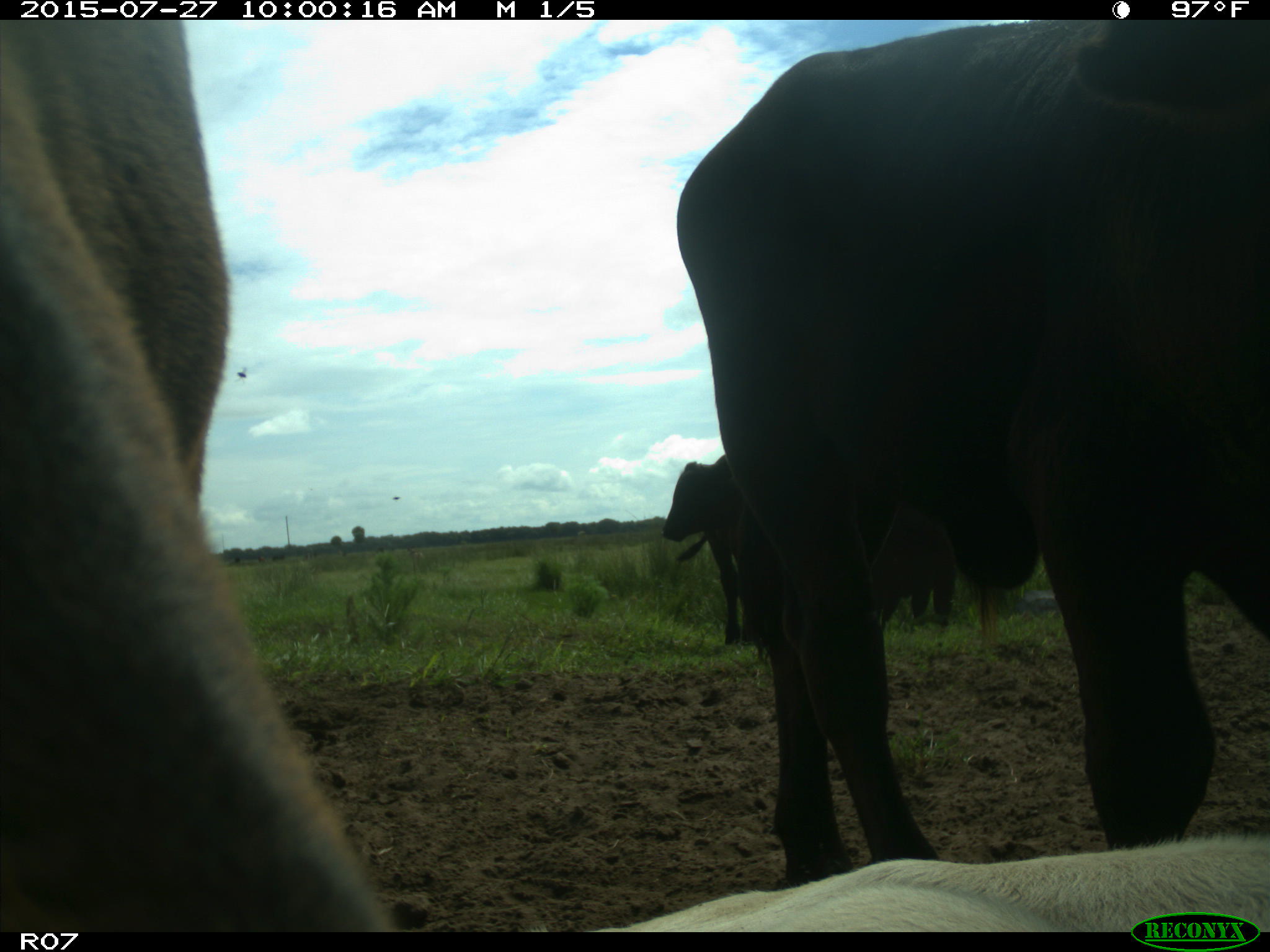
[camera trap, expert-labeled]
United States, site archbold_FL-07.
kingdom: Animalia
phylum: Chordata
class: Mammalia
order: Artiodactyla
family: Bovidae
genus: Bos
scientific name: Bos taurus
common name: domestic cow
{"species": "Bos taurus (domestic cow)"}